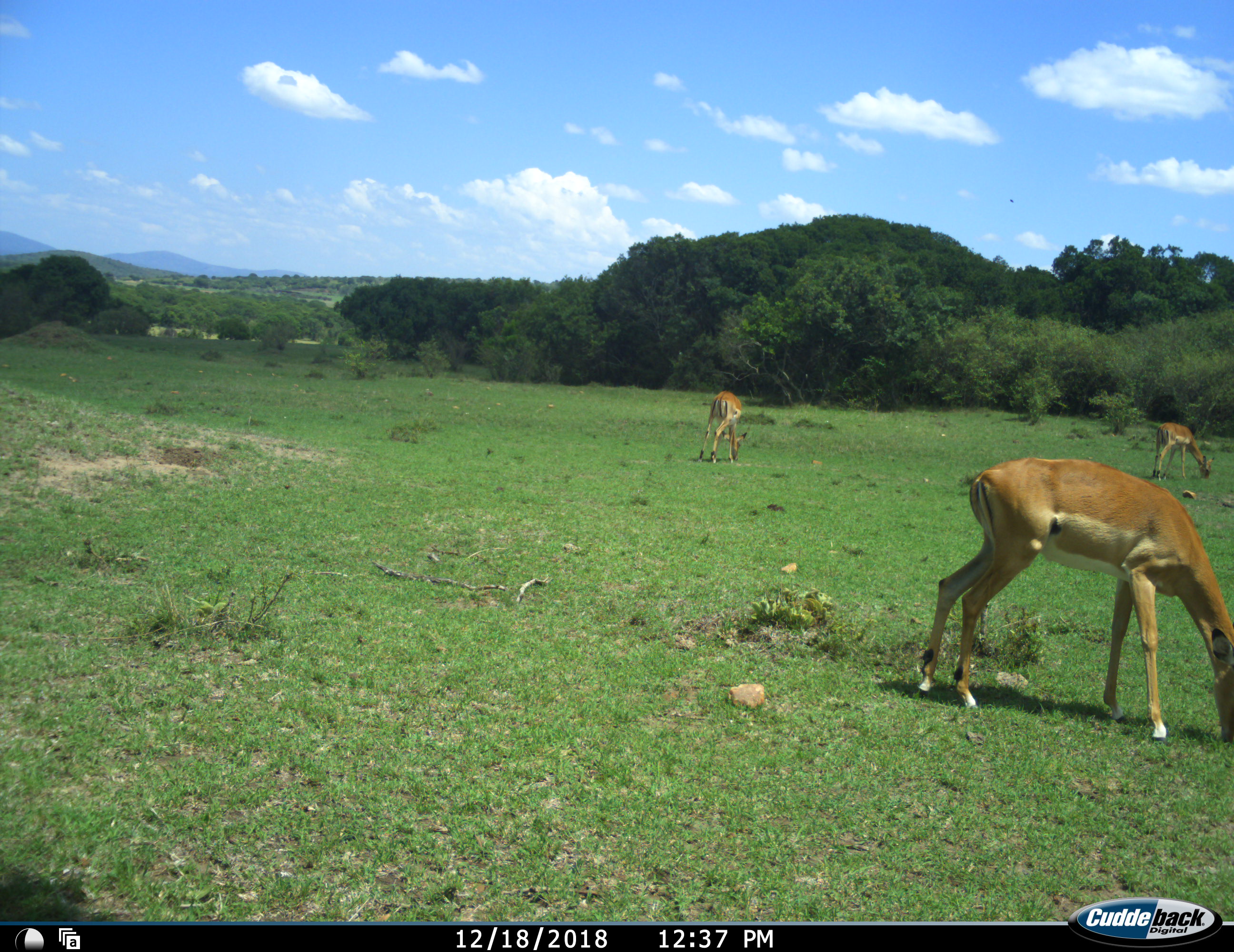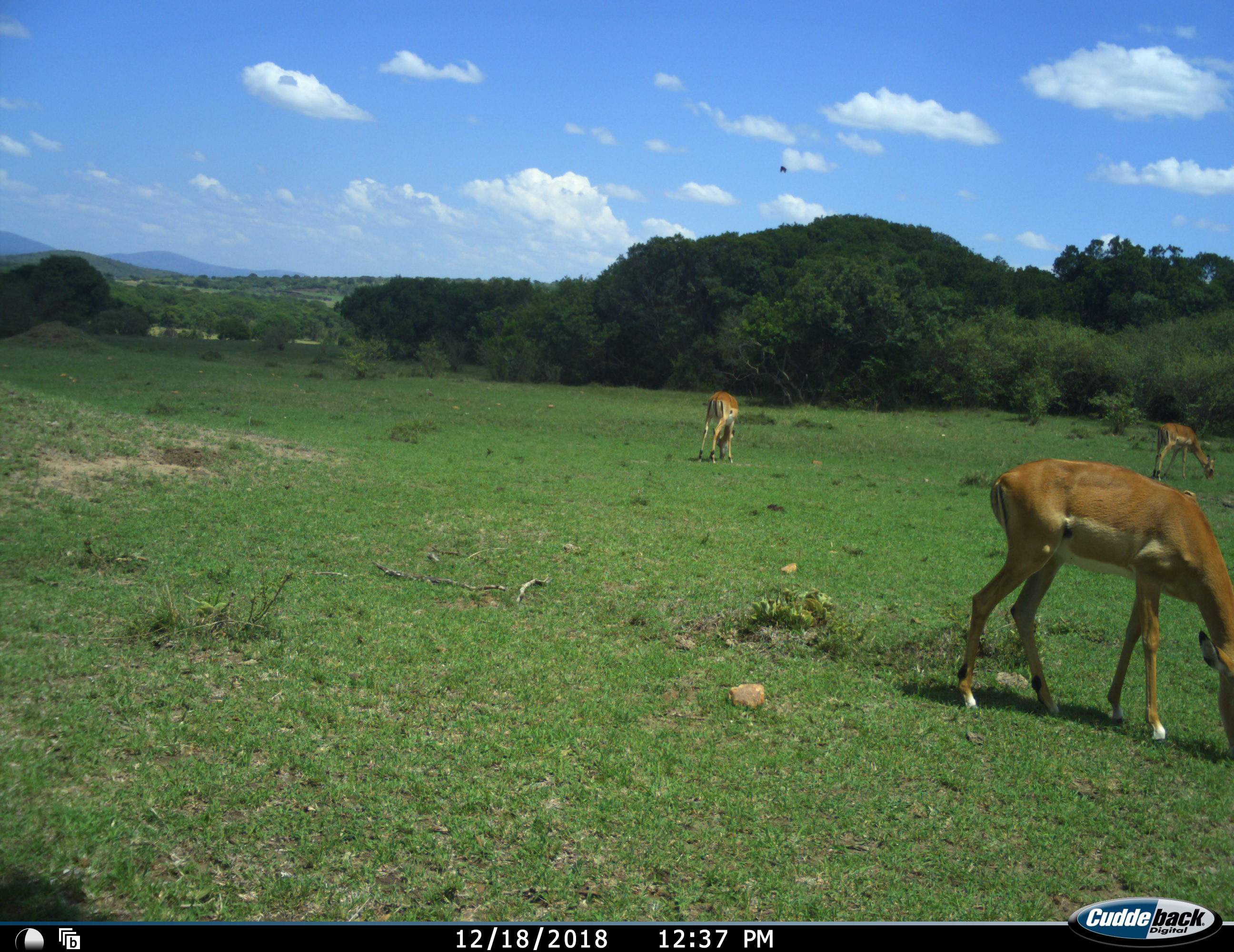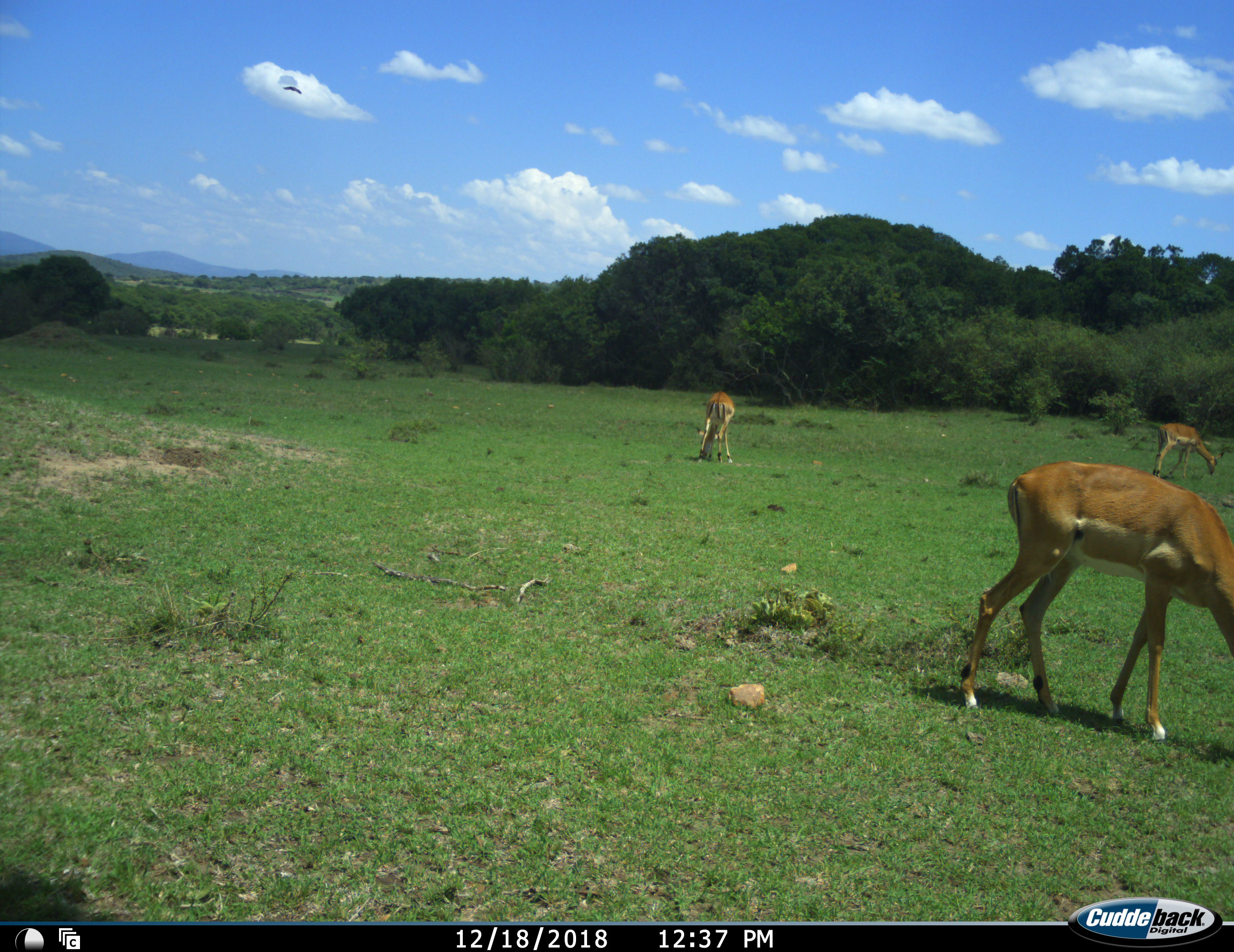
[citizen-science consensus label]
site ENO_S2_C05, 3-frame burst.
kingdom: Animalia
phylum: Chordata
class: Mammalia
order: Artiodactyla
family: Bovidae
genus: Aepyceros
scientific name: Aepyceros melampus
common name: impala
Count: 3.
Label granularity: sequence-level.